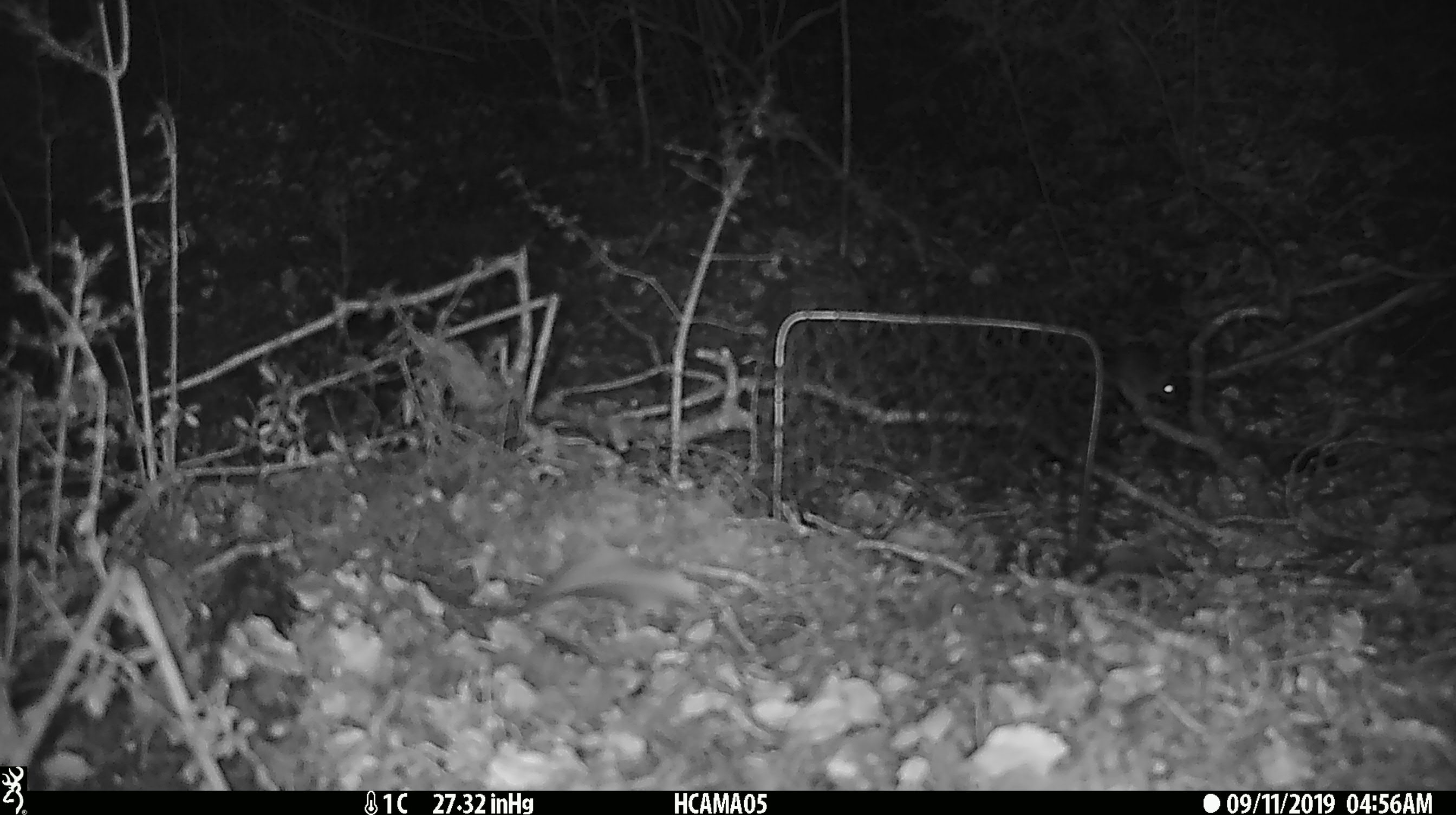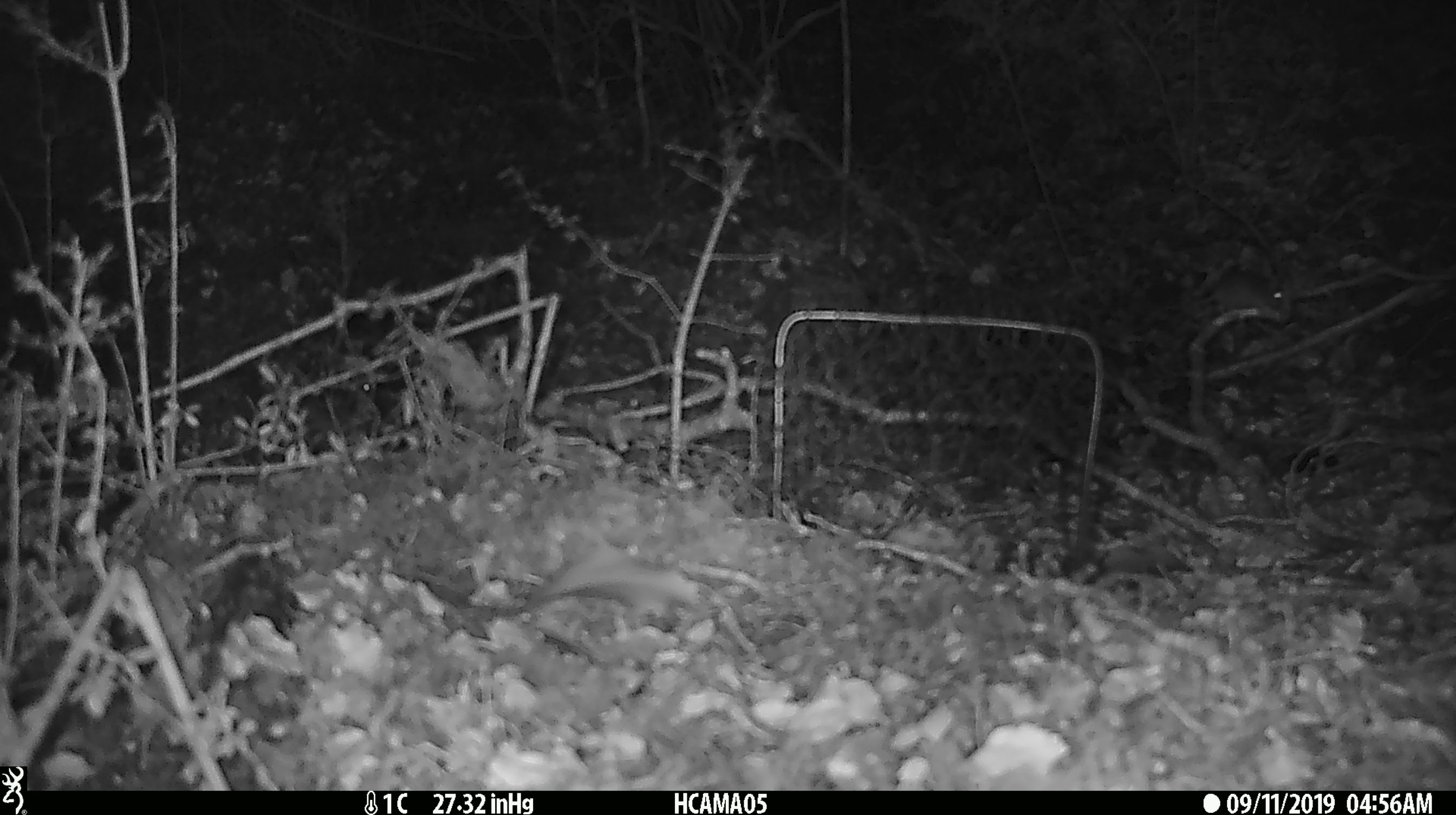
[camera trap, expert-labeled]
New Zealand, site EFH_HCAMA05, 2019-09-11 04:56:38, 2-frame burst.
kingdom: Animalia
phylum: Chordata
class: Mammalia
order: Rodentia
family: Muridae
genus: Mus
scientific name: Mus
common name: mouse